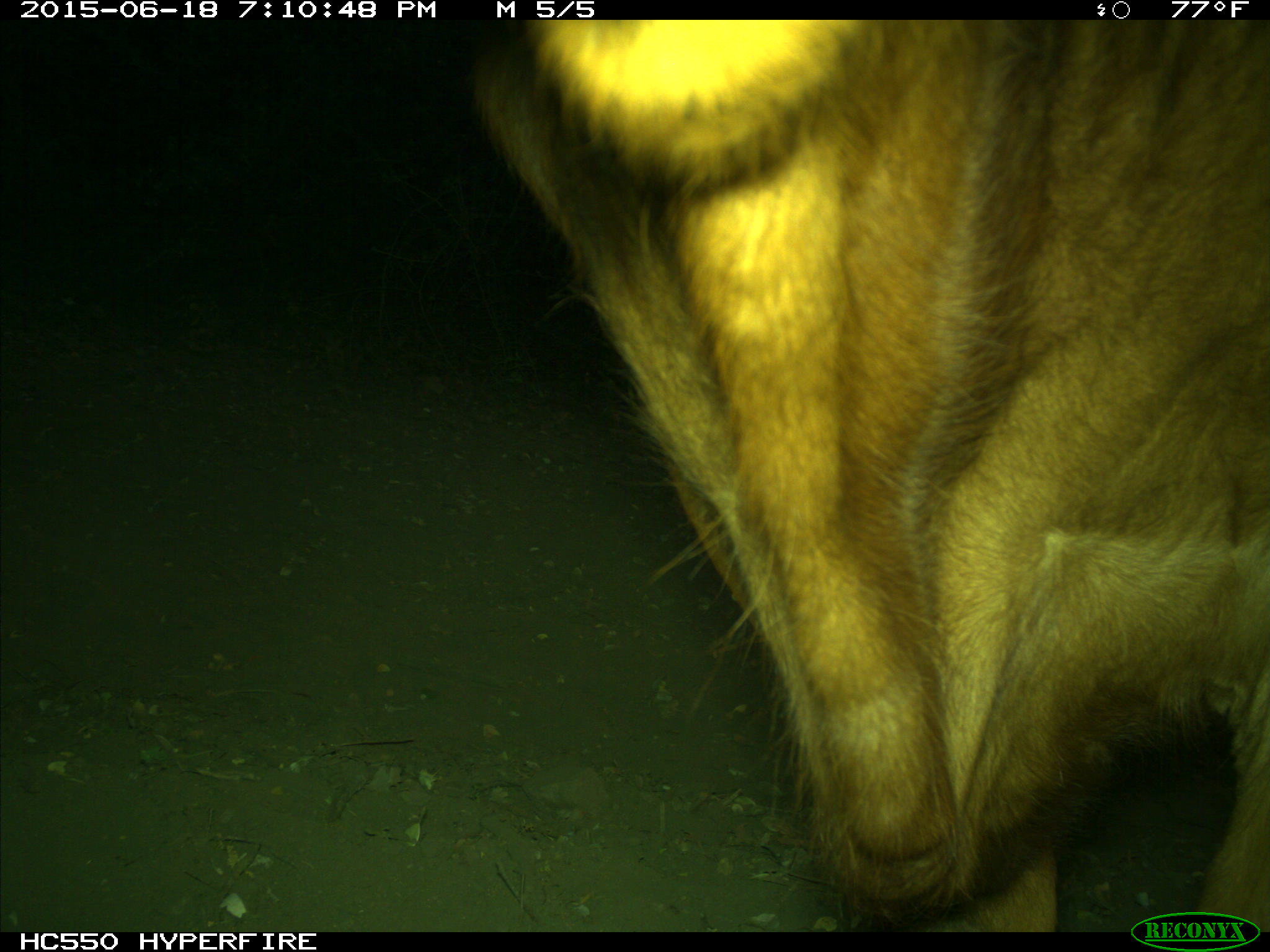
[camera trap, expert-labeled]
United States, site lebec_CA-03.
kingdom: Animalia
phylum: Chordata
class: Mammalia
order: Artiodactyla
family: Bovidae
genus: Bos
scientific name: Bos taurus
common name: domestic cow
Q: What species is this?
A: Bos taurus (domestic cow).